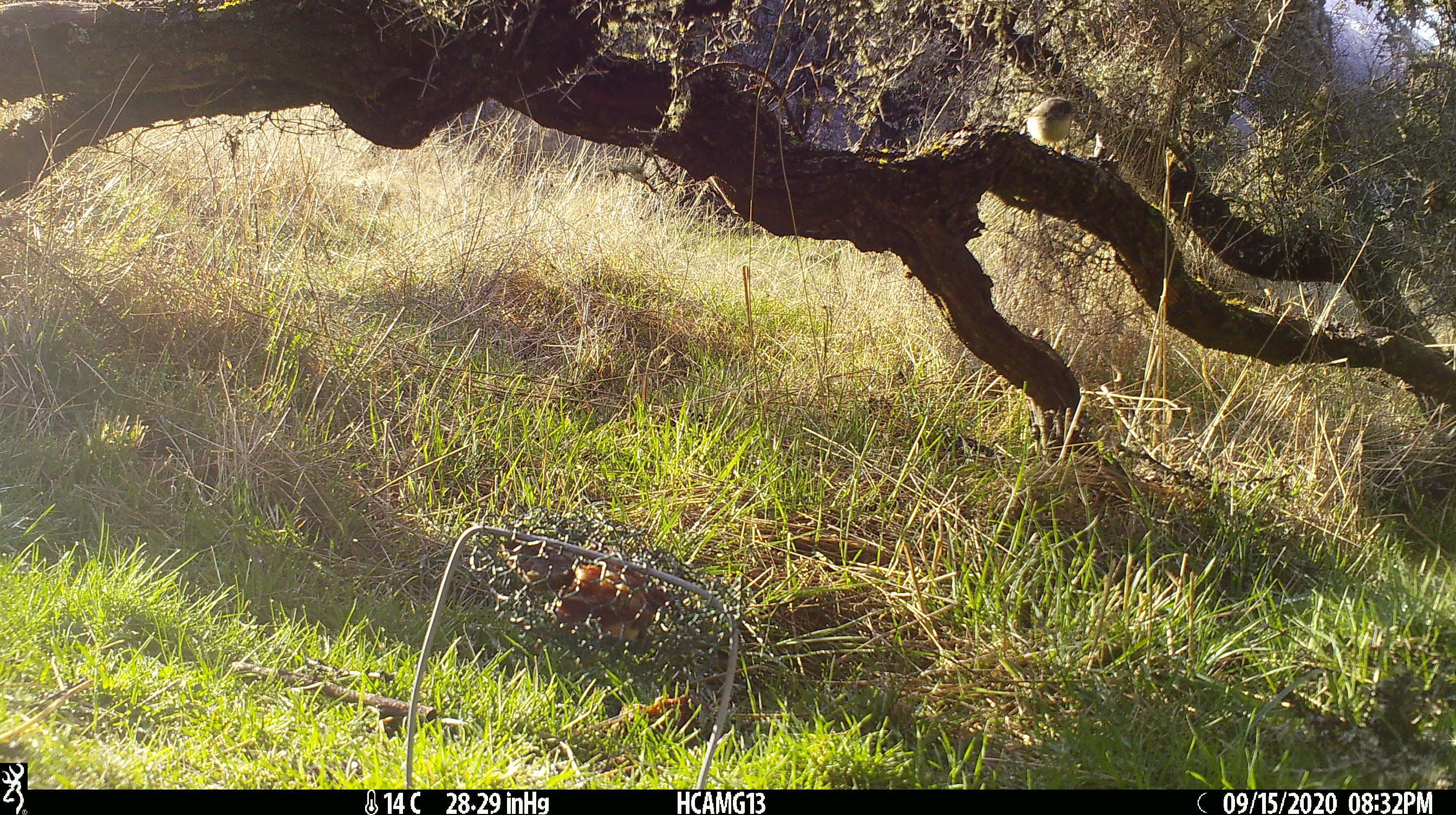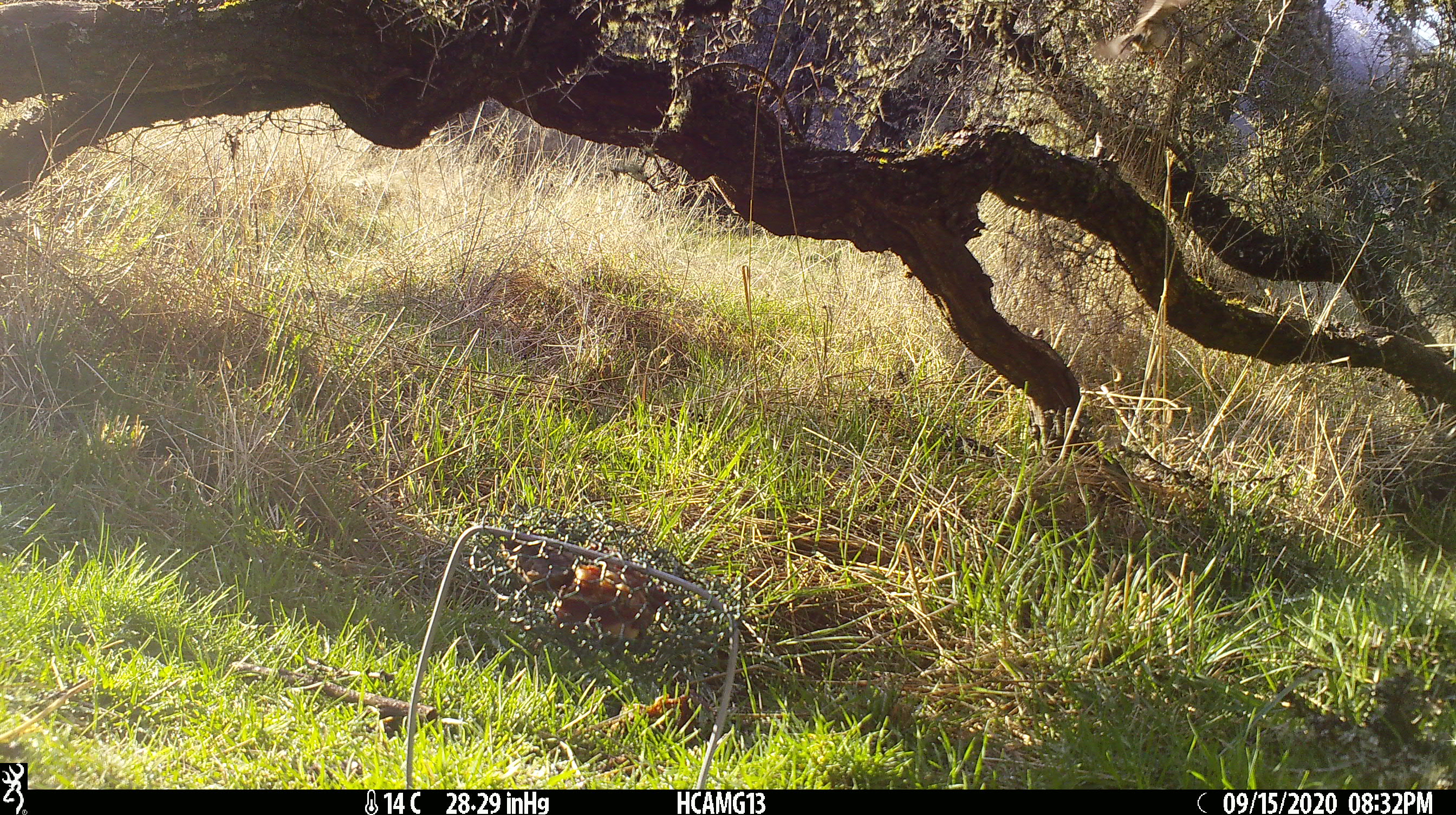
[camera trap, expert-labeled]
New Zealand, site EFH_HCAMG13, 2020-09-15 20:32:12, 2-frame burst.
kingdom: Animalia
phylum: Chordata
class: Aves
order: Passeriformes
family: Petroicidae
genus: Petroica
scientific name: Petroica macrocephala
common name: tomtit